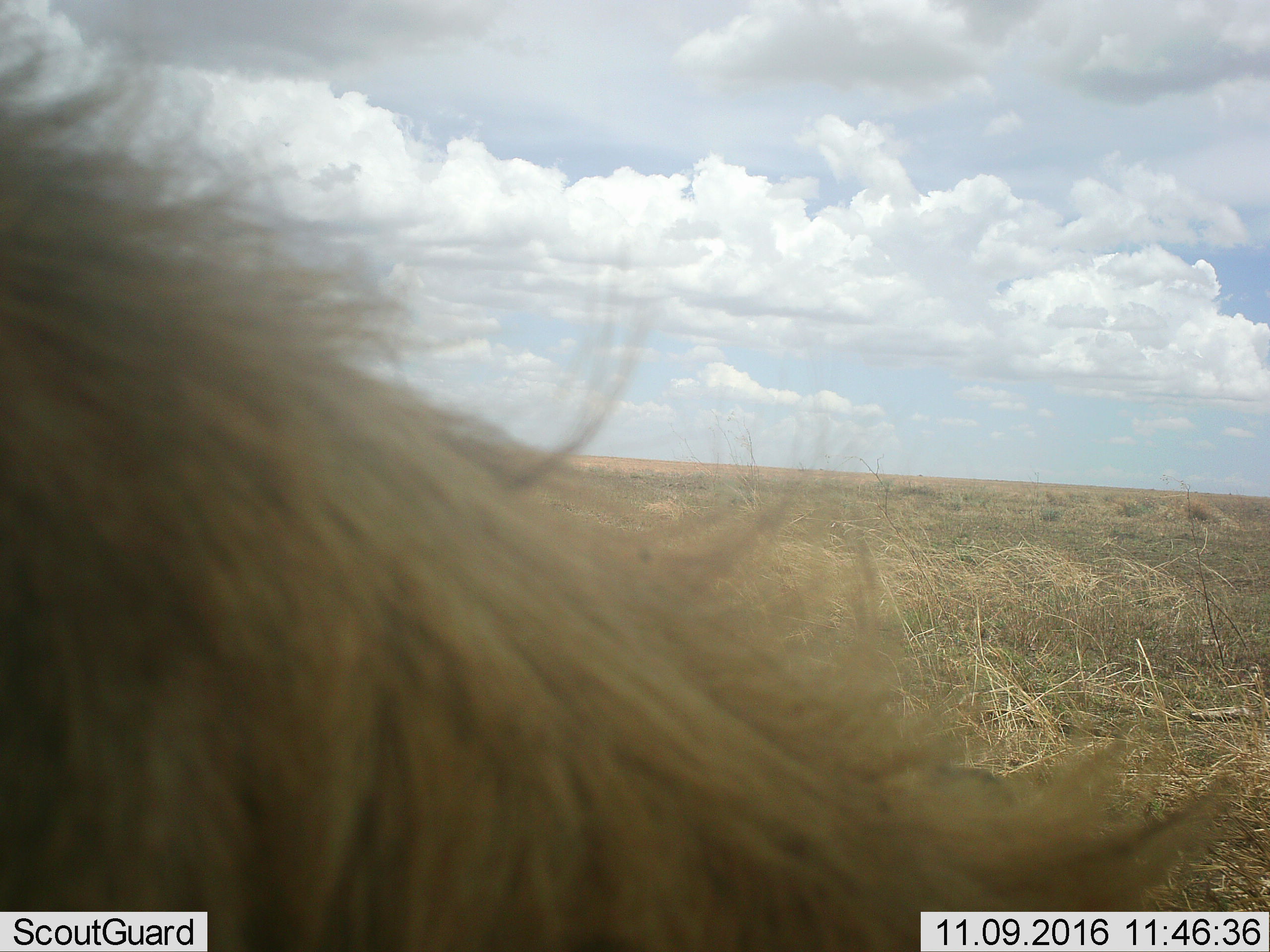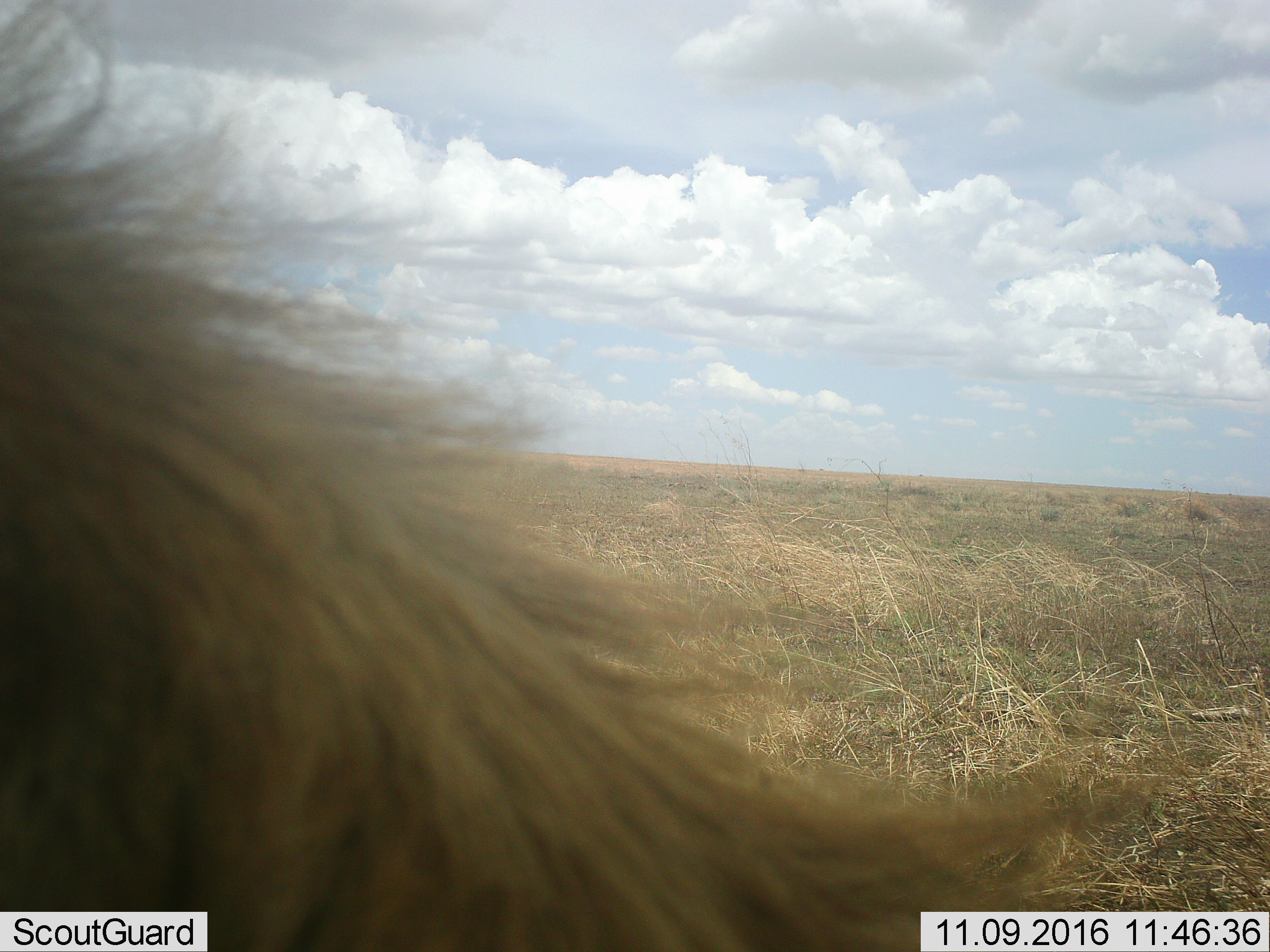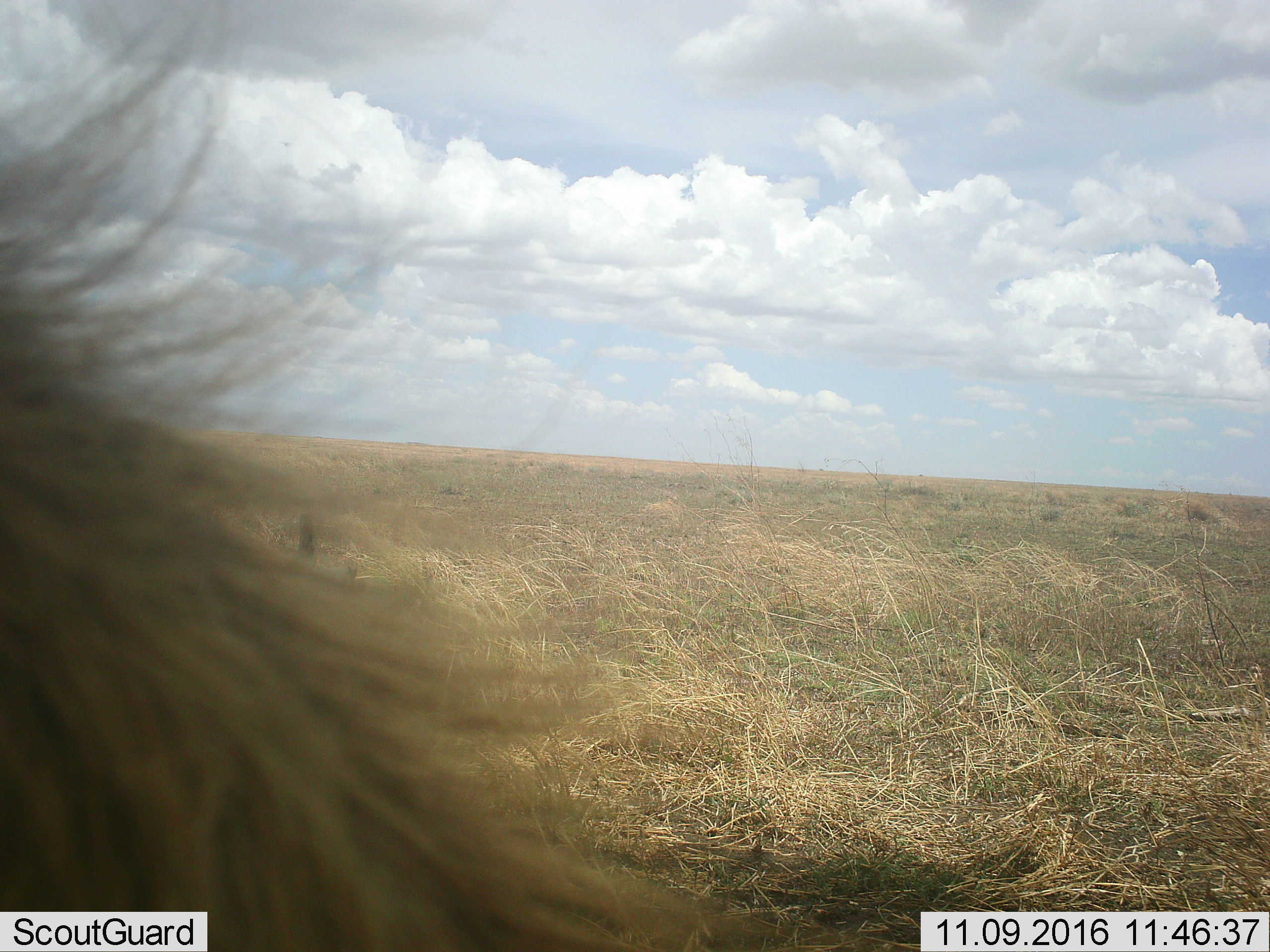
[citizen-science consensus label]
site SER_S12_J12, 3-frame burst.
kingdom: Animalia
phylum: Chordata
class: Mammalia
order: Carnivora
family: Felidae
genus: Panthera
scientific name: Panthera leo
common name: lion male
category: lionmale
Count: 1.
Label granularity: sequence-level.